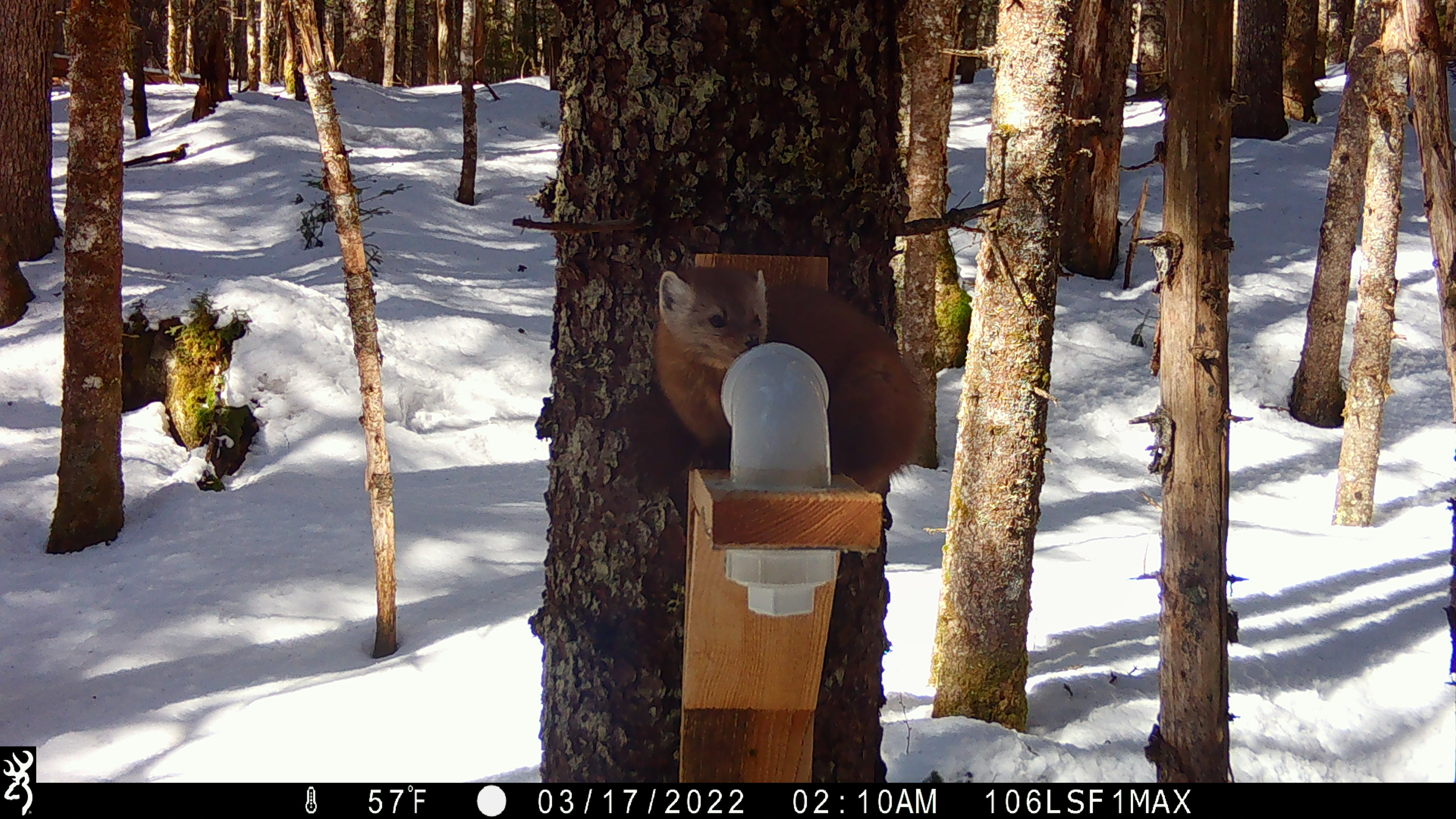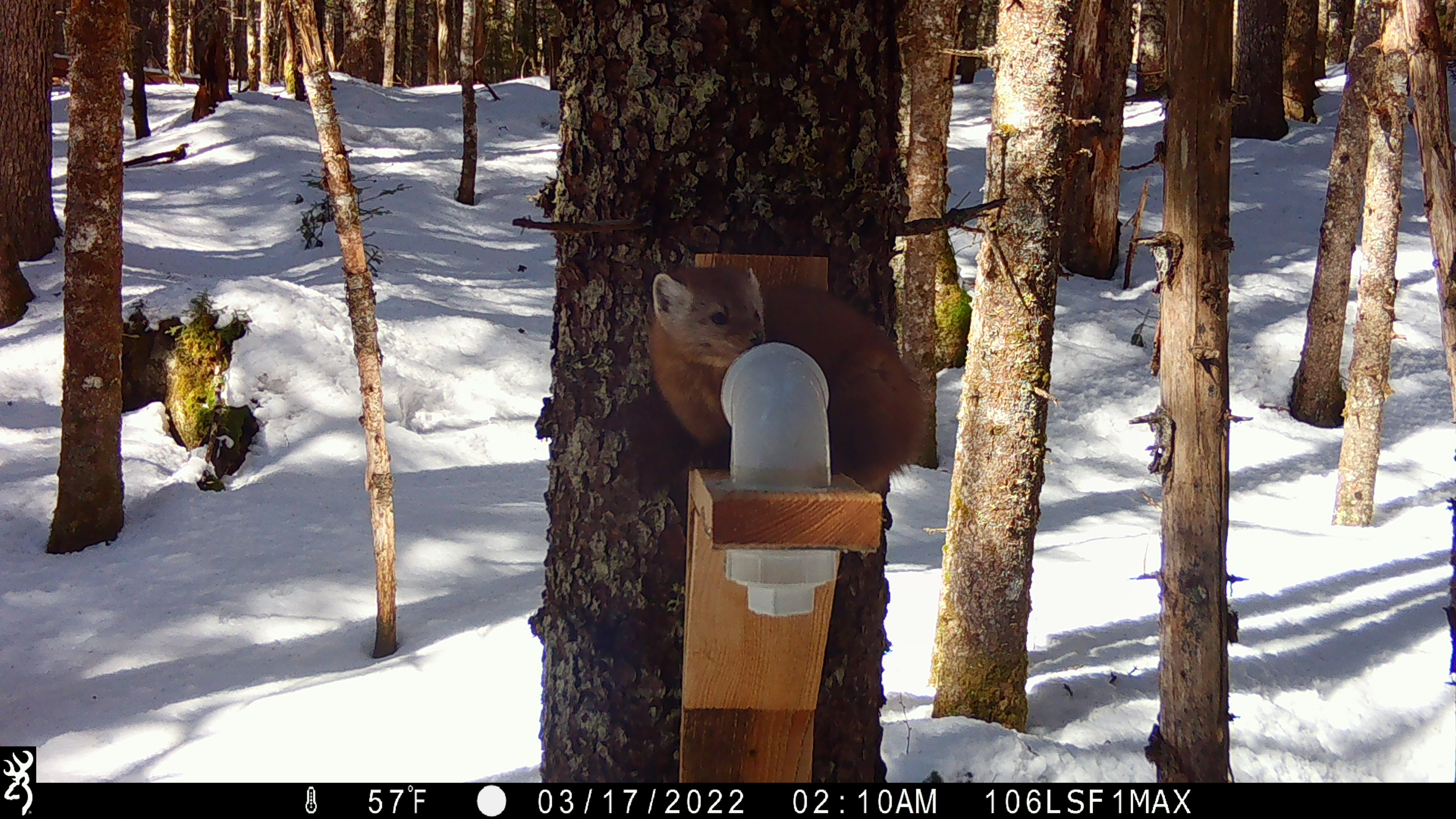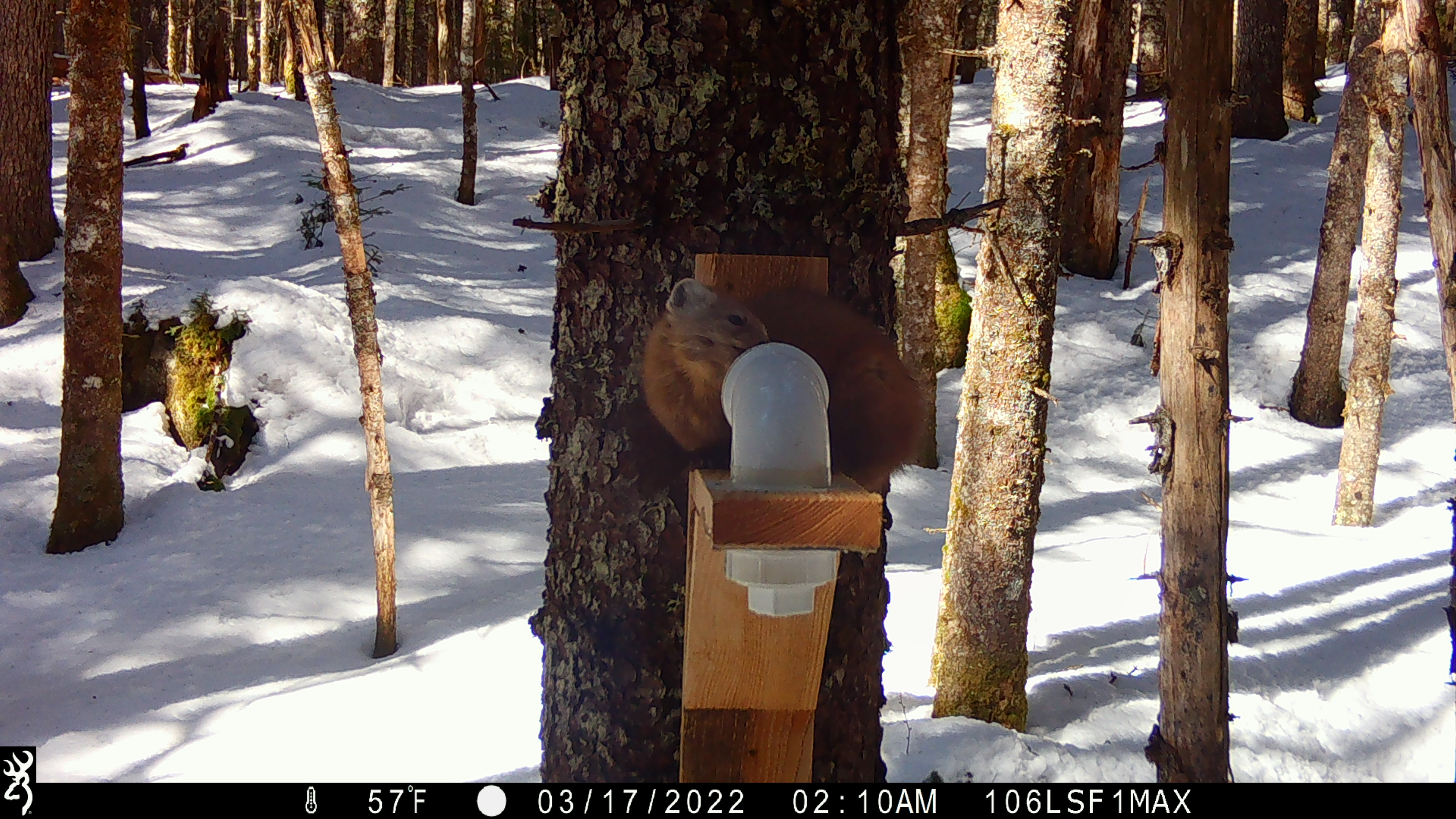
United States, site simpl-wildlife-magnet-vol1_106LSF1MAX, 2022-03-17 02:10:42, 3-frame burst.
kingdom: Animalia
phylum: Chordata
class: Mammalia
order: Carnivora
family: Mustelidae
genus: Martes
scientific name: Martes americana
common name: american marten